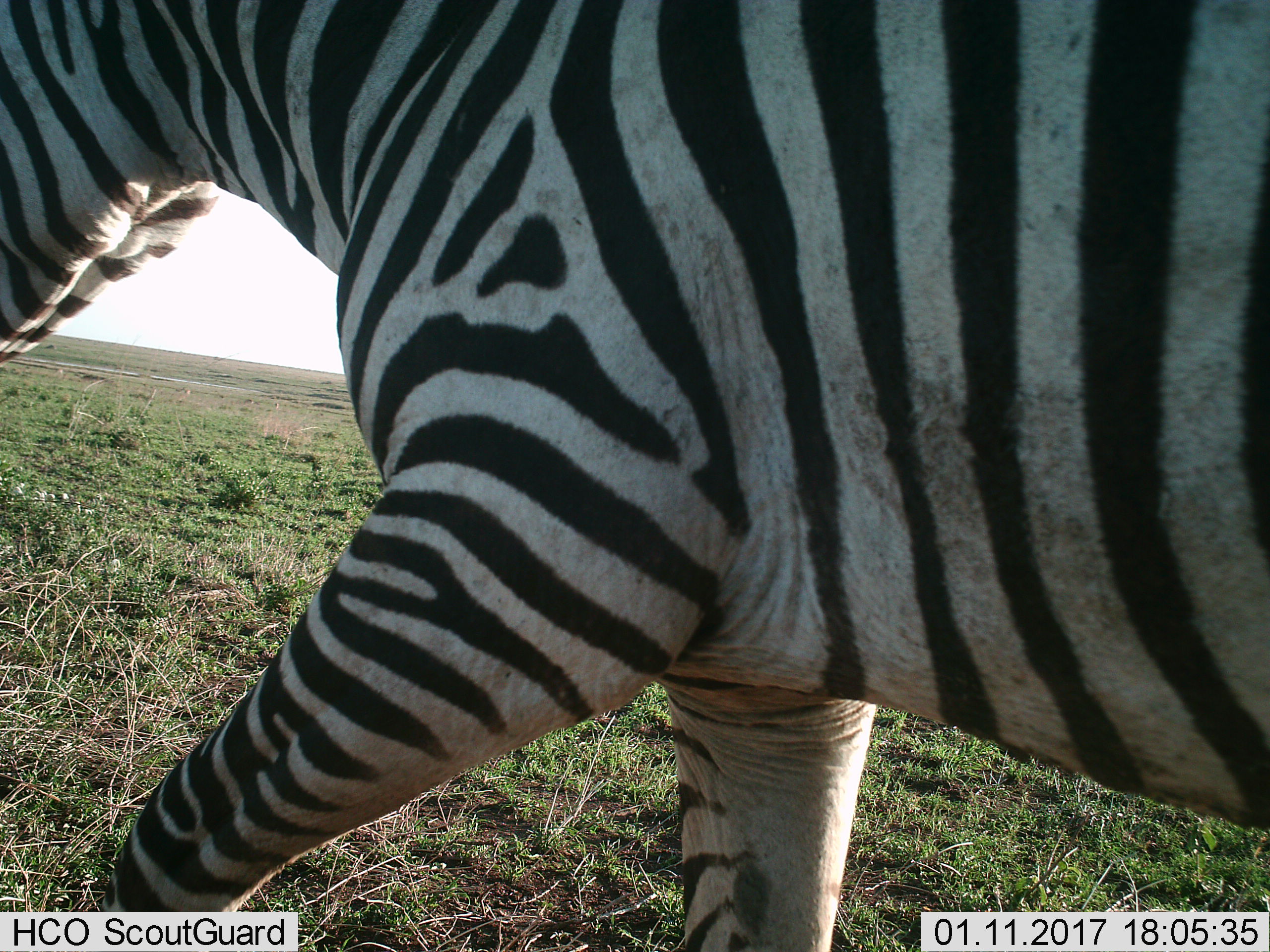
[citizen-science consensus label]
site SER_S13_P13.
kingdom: Animalia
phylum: Chordata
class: Mammalia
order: Perissodactyla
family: Equidae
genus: Equus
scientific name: Equus quagga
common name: plains zebra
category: zebraplains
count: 1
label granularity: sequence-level